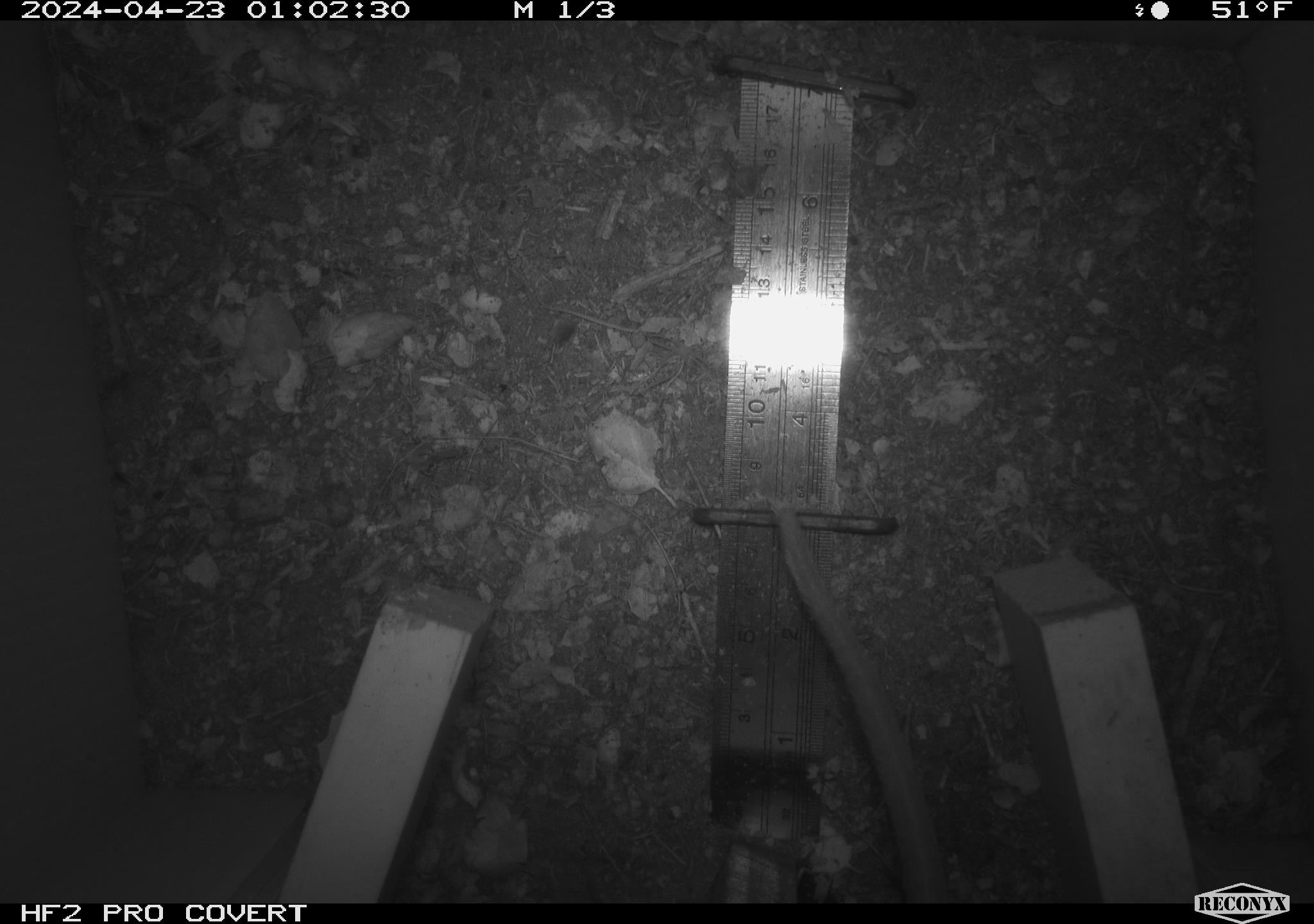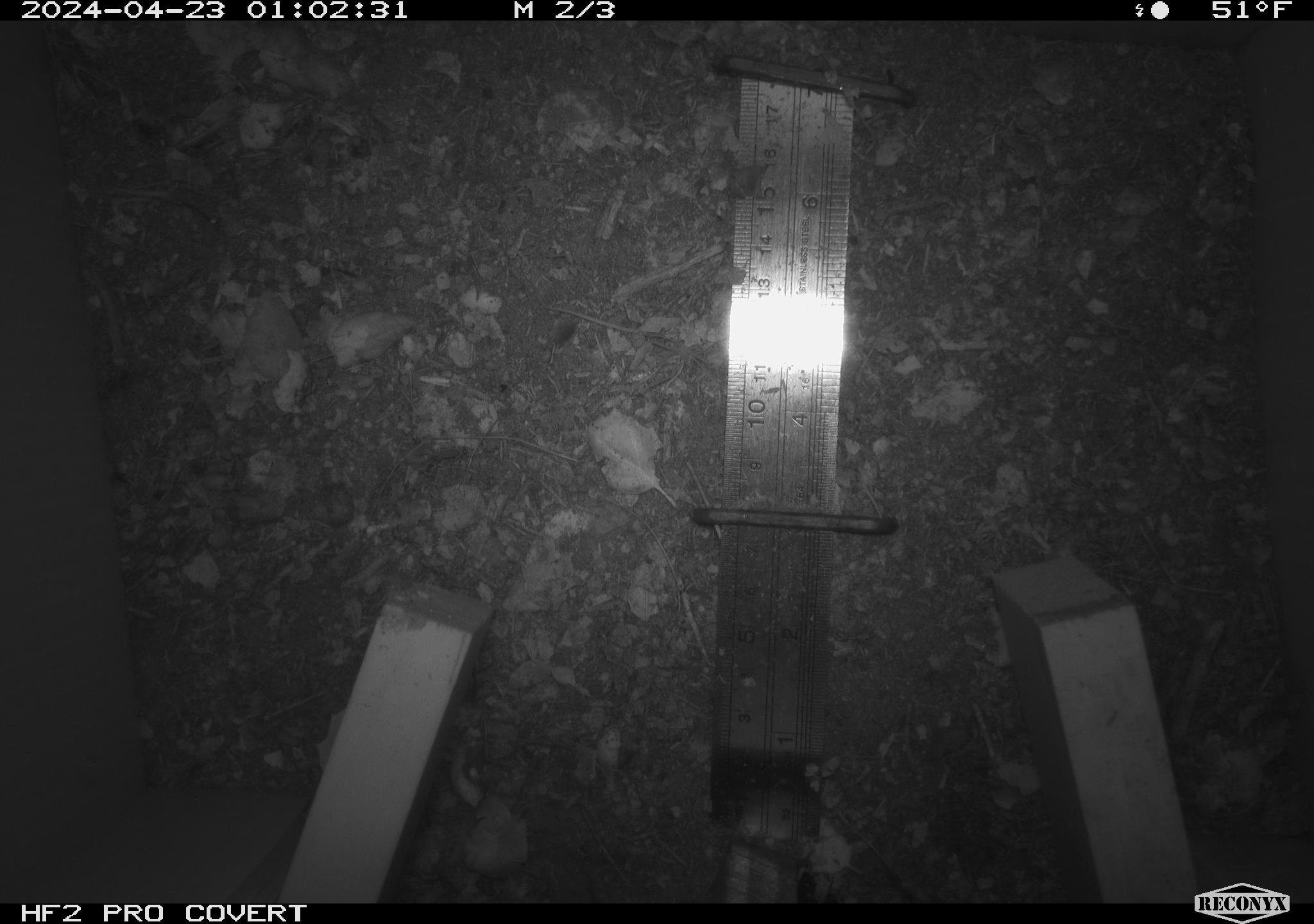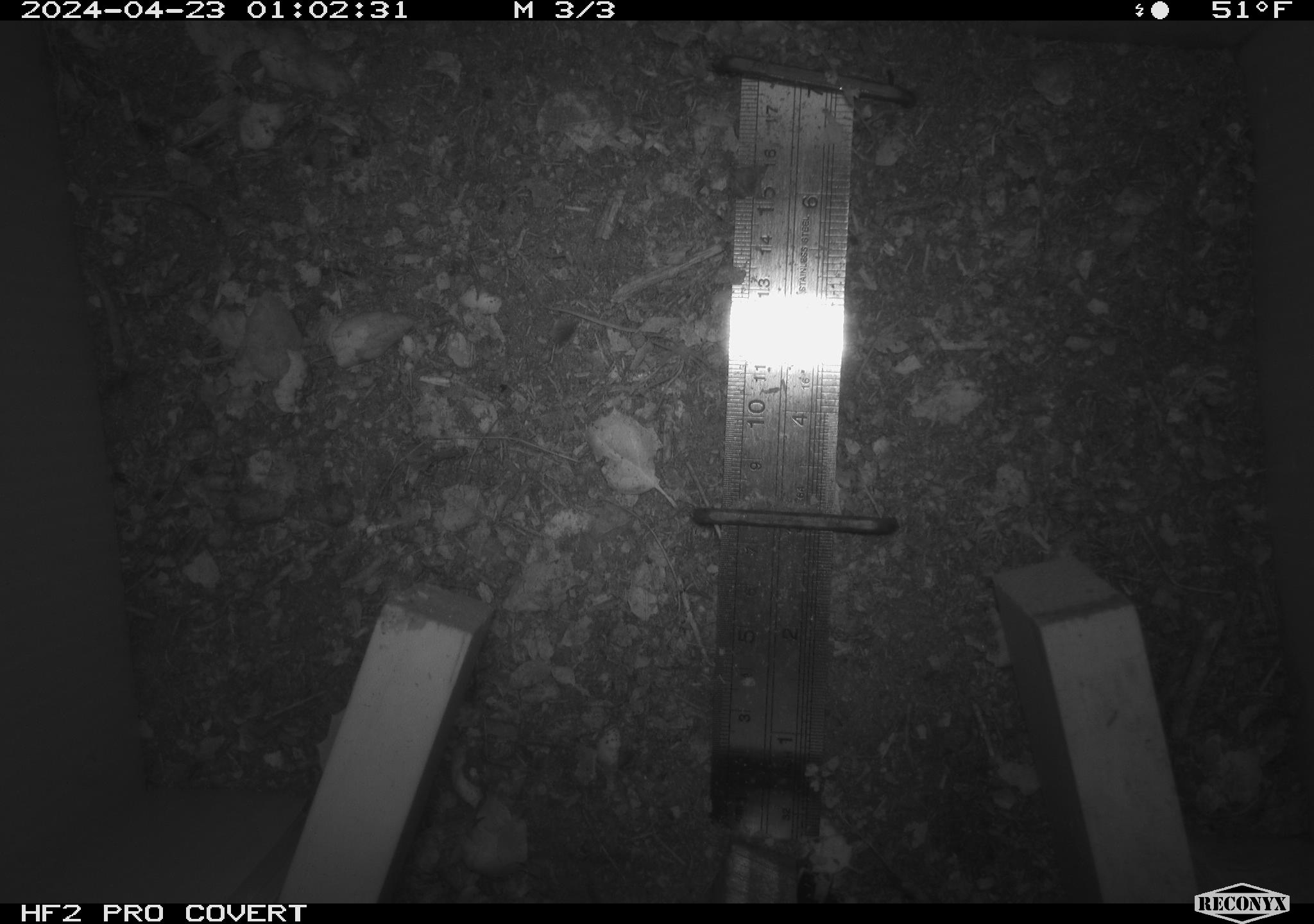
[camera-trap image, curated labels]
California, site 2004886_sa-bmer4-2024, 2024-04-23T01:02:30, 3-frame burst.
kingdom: Animalia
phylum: Chordata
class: Mammalia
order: Rodentia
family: Muridae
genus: Rattus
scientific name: Rattus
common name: rat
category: rattus species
Rattus species (rat) (Rattus).